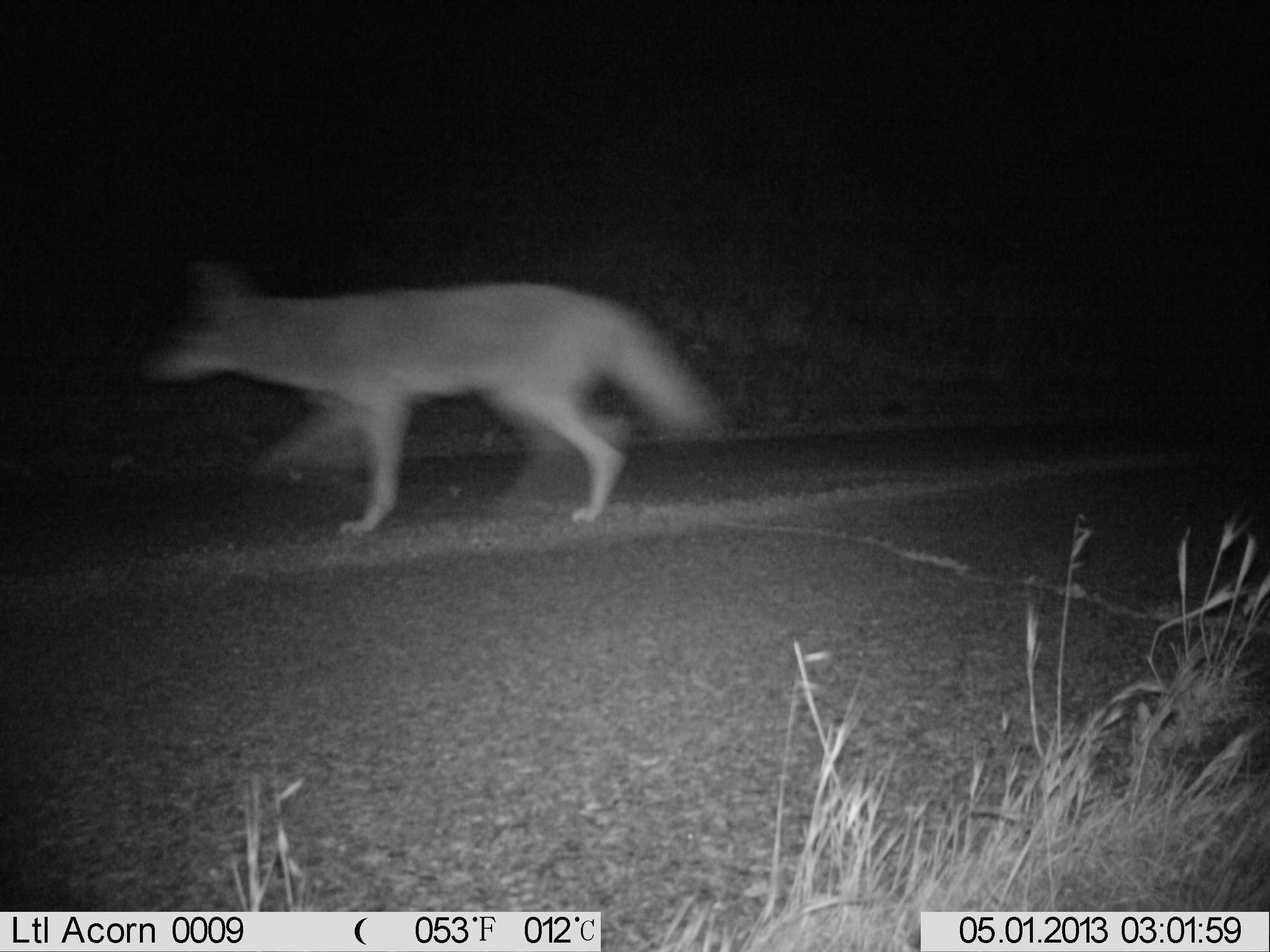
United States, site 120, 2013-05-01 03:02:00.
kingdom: Animalia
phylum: Chordata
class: Mammalia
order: Carnivora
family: Canidae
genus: Canis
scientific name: Canis latrans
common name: coyote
Coyote (Canis latrans).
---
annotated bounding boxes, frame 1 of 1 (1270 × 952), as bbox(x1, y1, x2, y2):
coyote: bbox(133, 267, 727, 549)